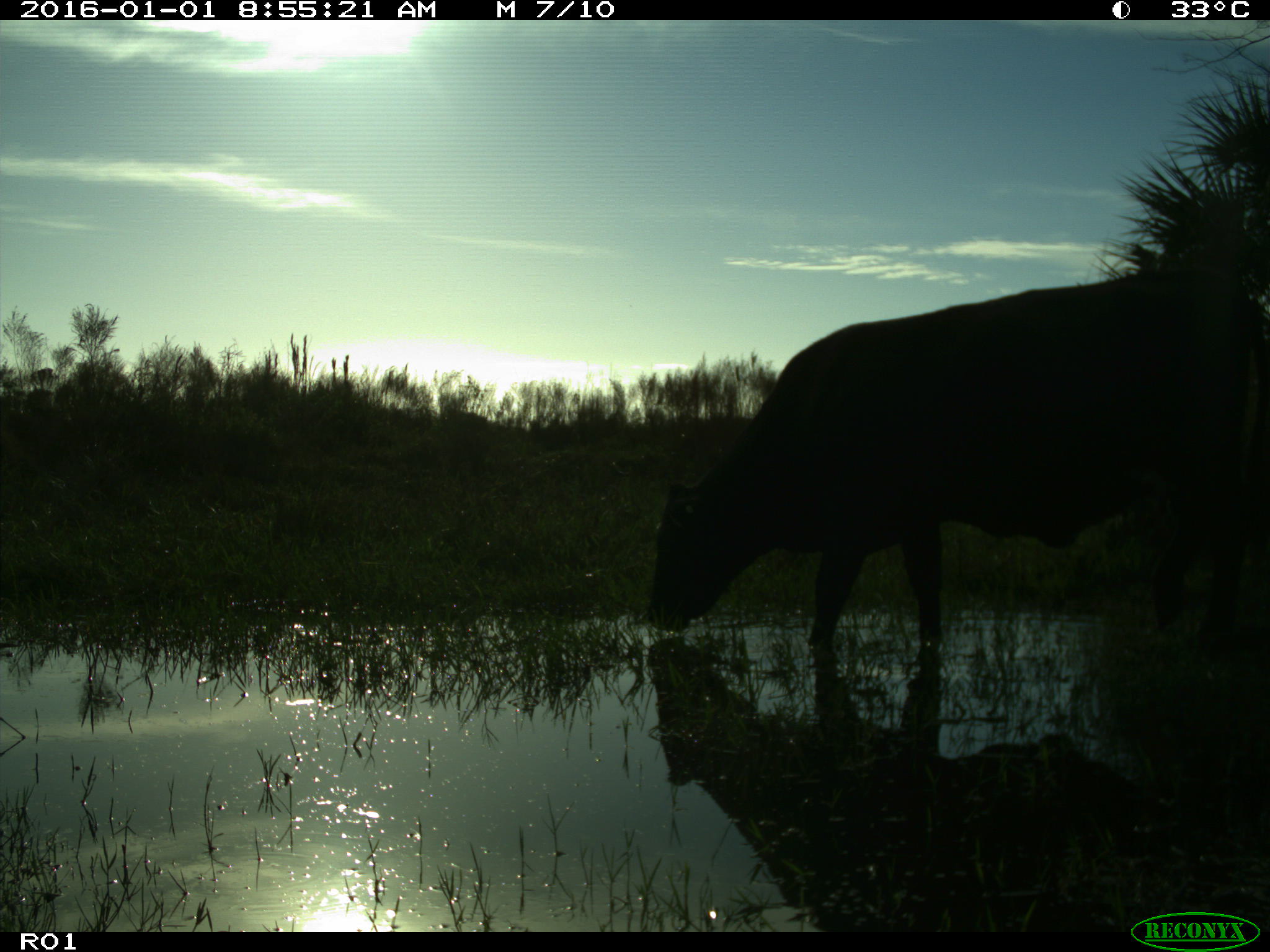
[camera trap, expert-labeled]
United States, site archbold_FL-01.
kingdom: Animalia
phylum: Chordata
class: Mammalia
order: Artiodactyla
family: Bovidae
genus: Bos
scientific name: Bos taurus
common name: domestic cow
Bos taurus (domestic cow).